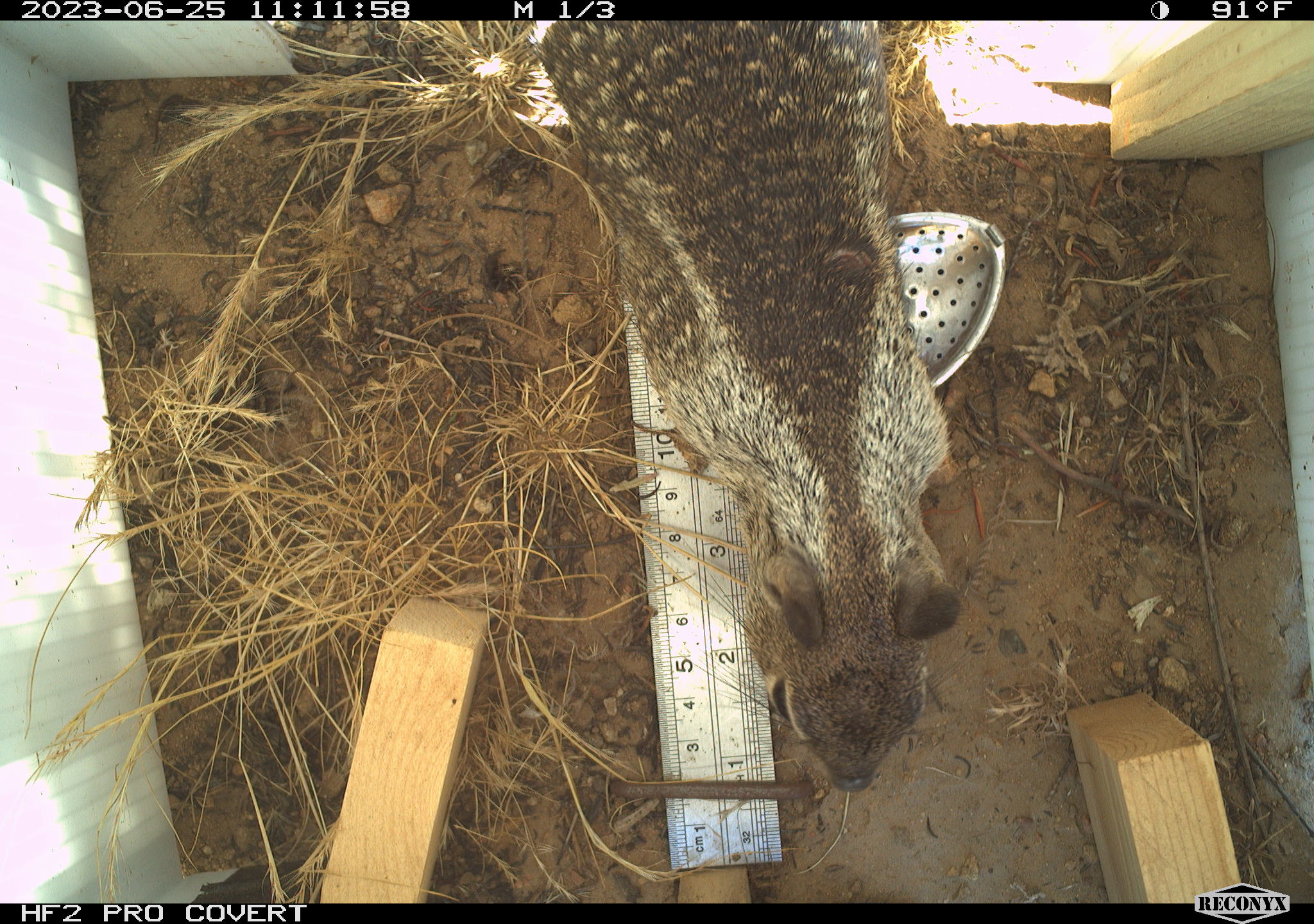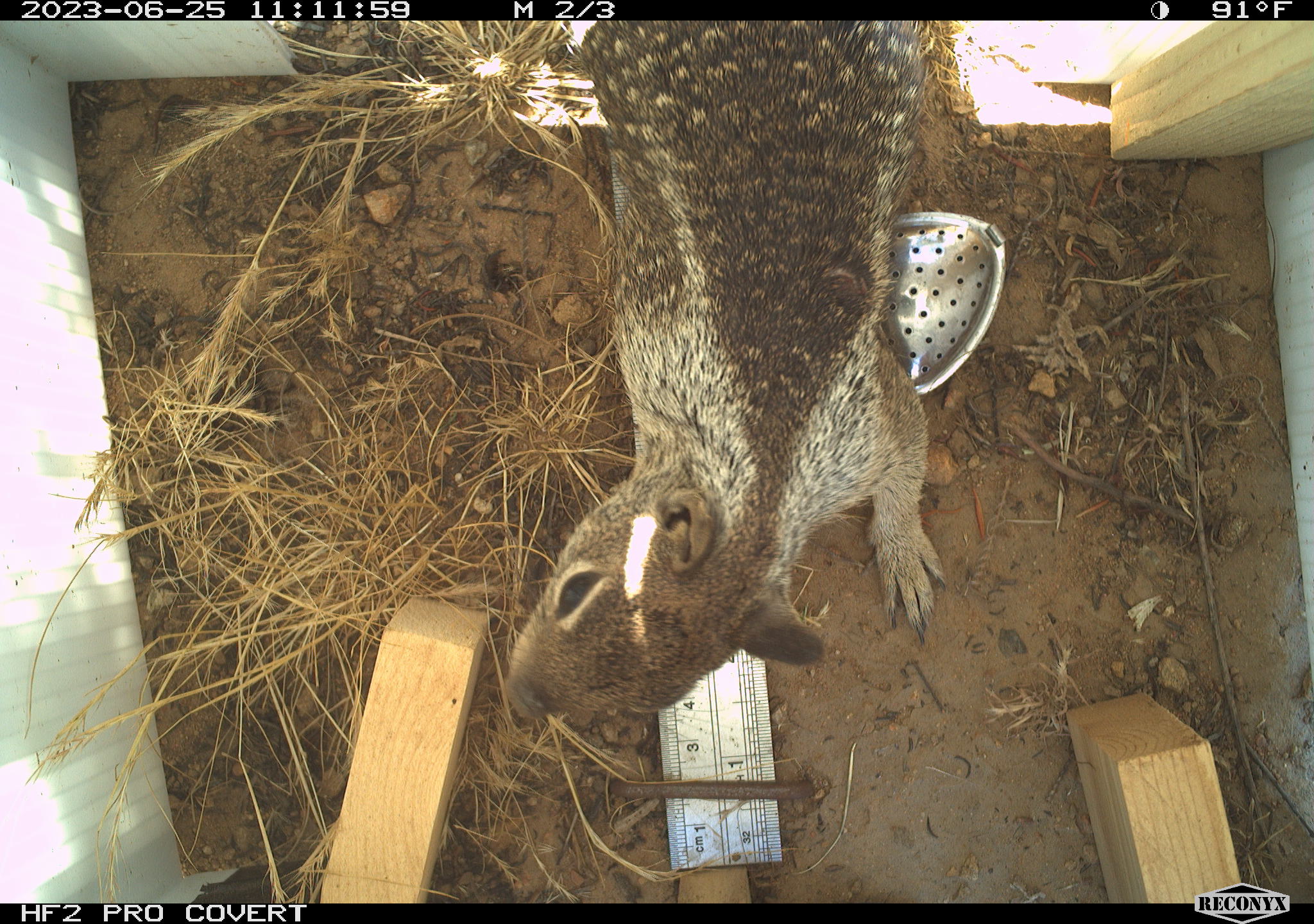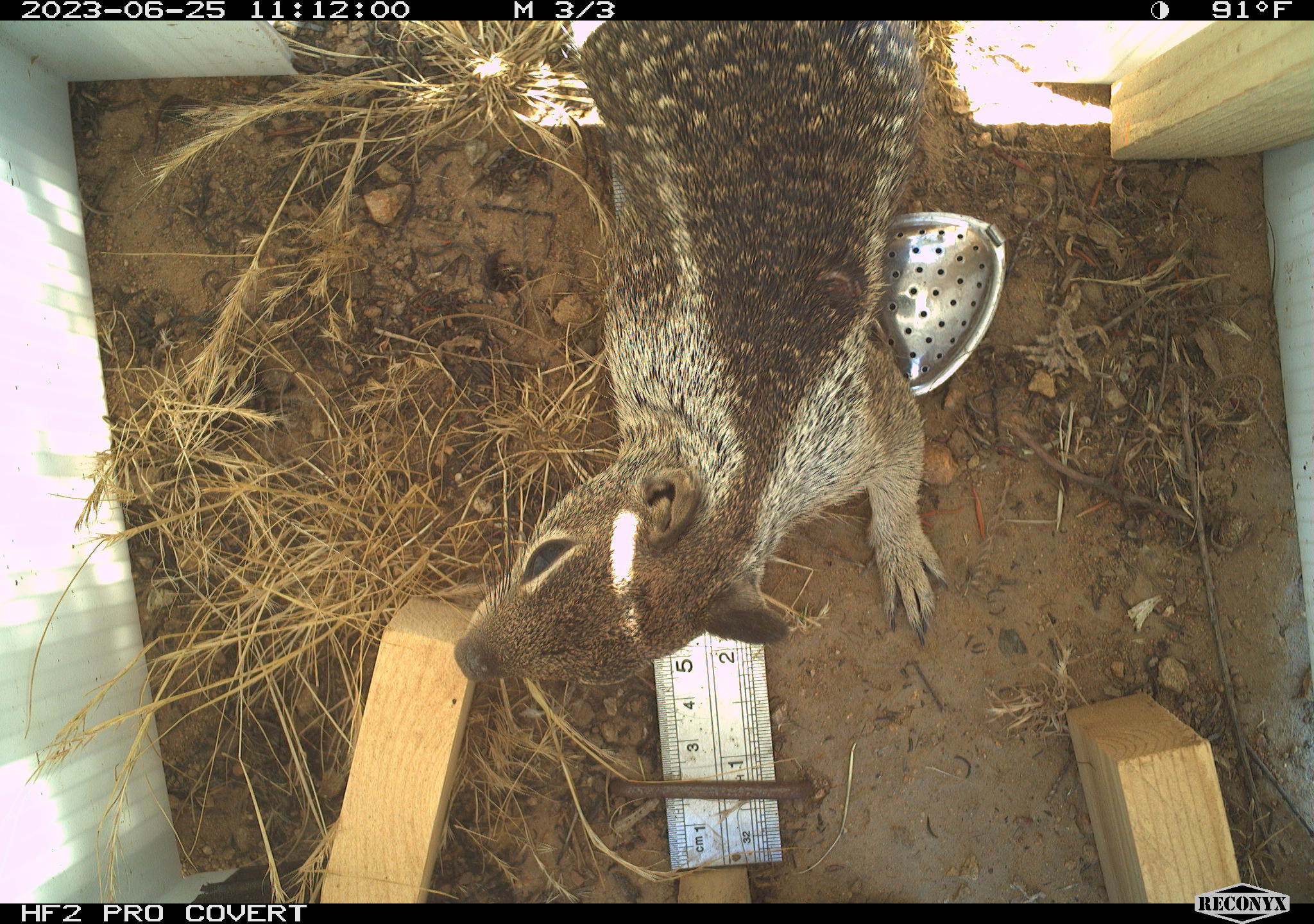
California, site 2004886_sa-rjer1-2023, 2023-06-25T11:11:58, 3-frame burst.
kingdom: Animalia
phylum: Chordata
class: Mammalia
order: Rodentia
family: Sciuridae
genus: Otospermophilus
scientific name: Otospermophilus beecheyi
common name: california ground squirrel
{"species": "california ground squirrel (Otospermophilus beecheyi)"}